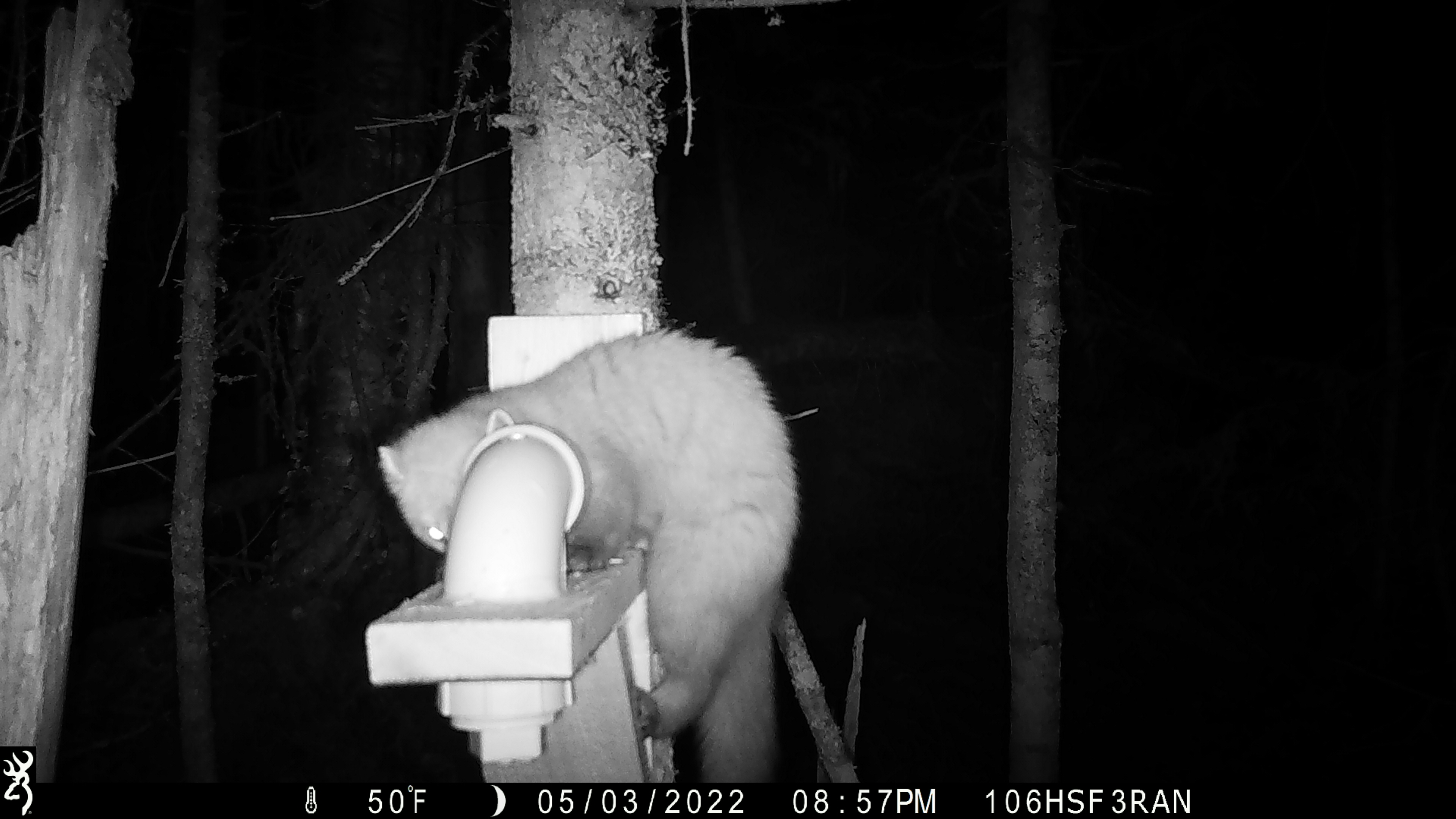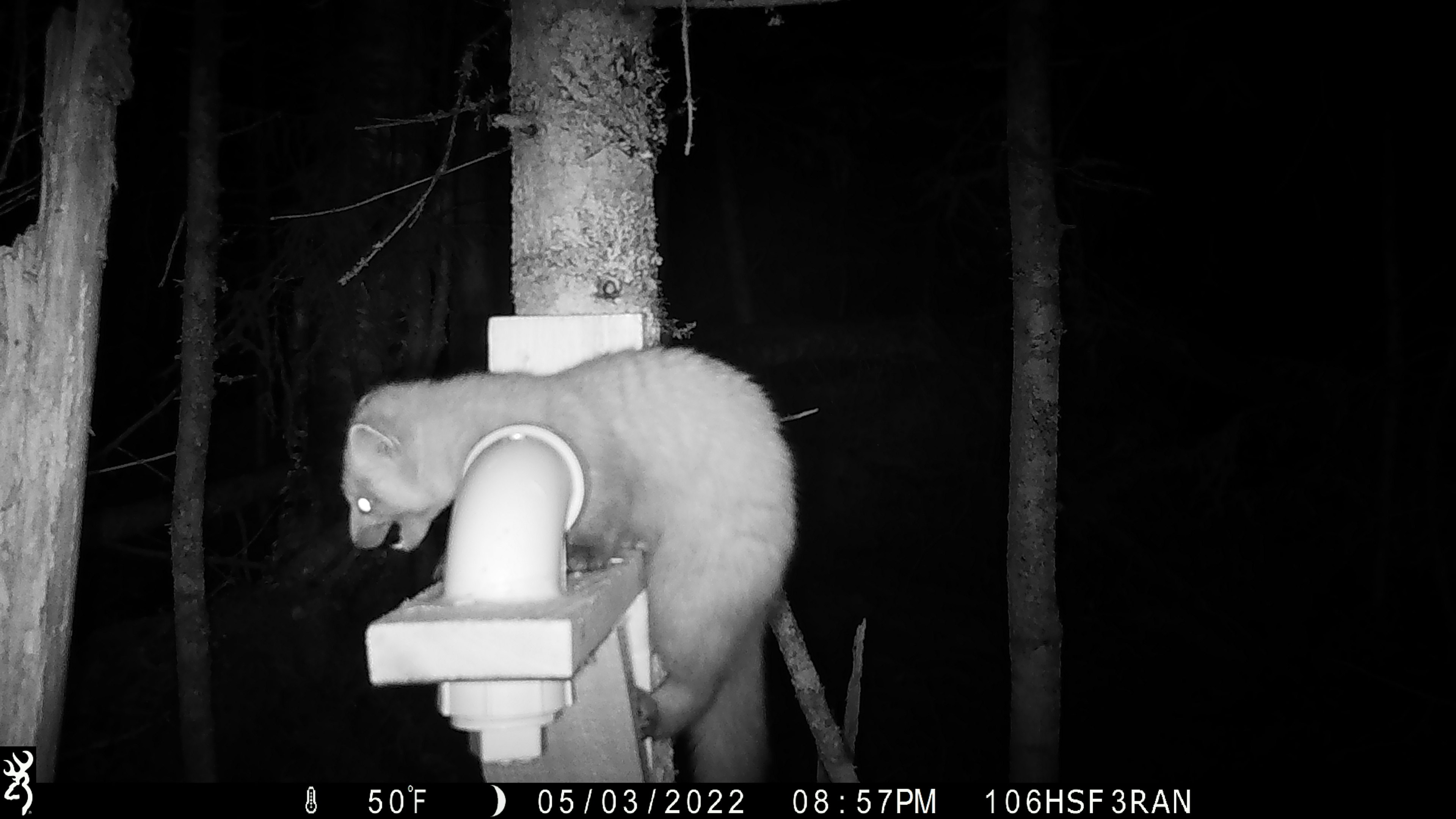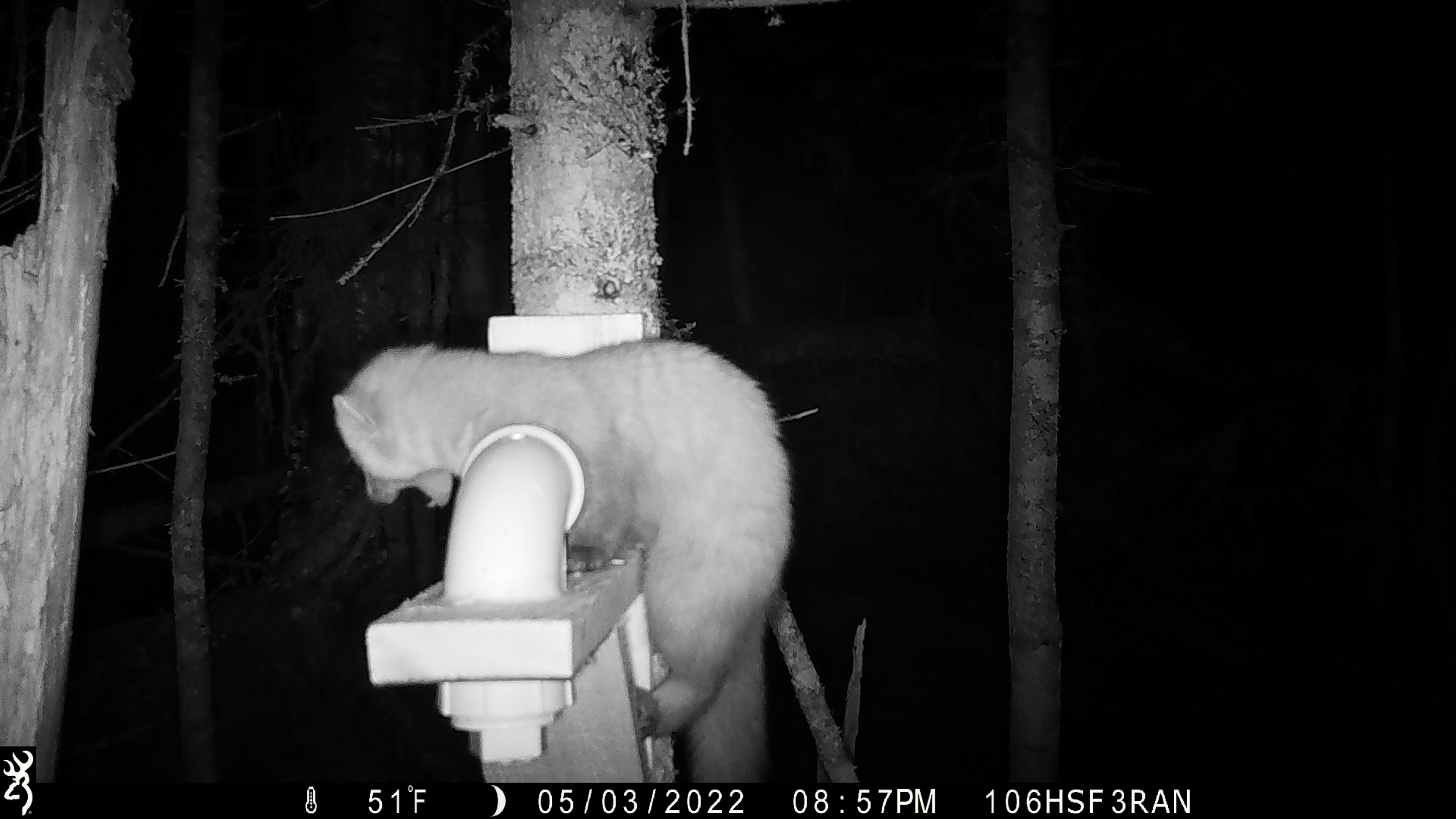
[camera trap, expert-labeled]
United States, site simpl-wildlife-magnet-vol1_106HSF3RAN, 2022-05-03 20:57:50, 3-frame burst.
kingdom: Animalia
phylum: Chordata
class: Mammalia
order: Carnivora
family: Mustelidae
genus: Martes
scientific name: Martes americana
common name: american marten